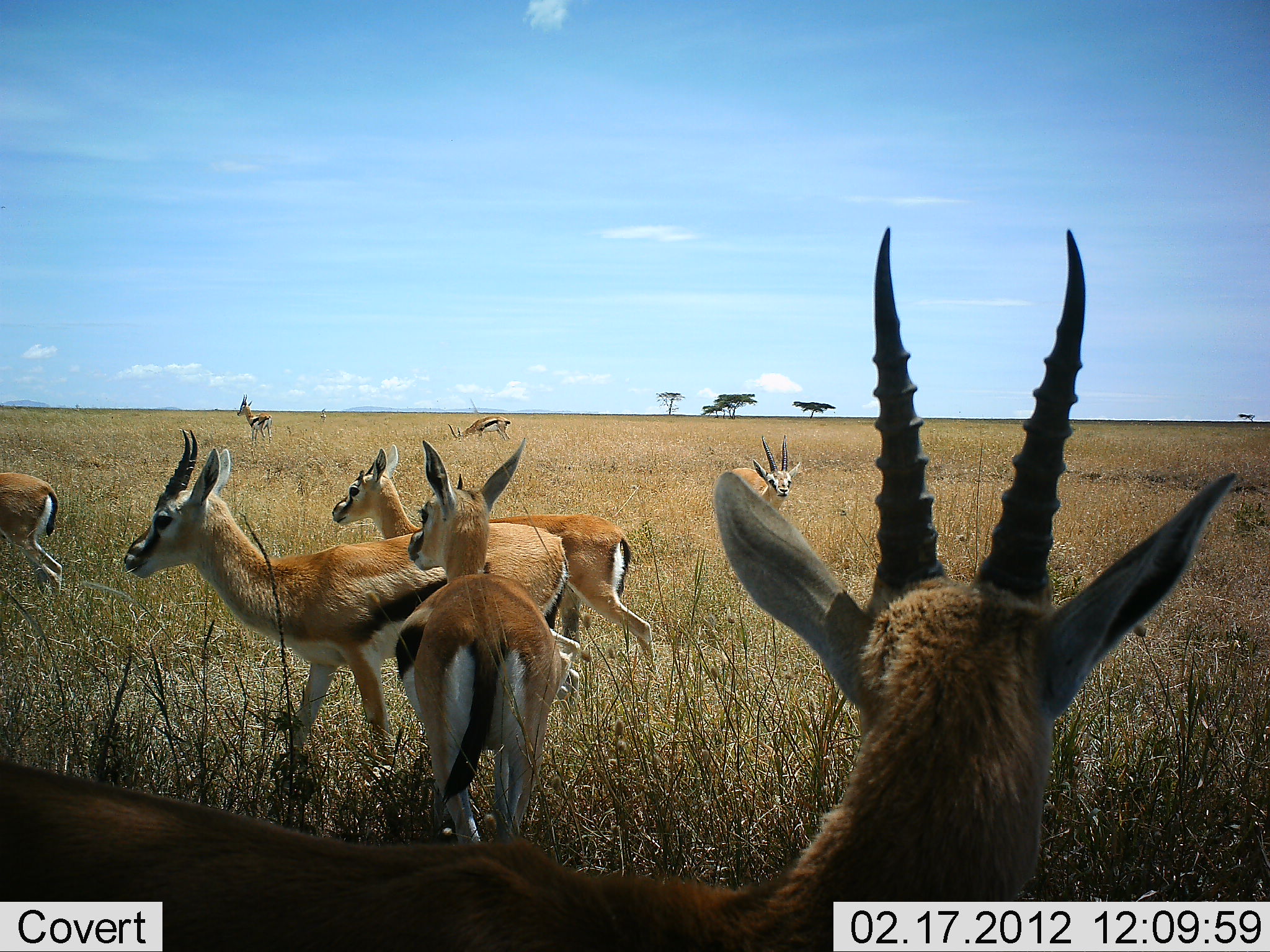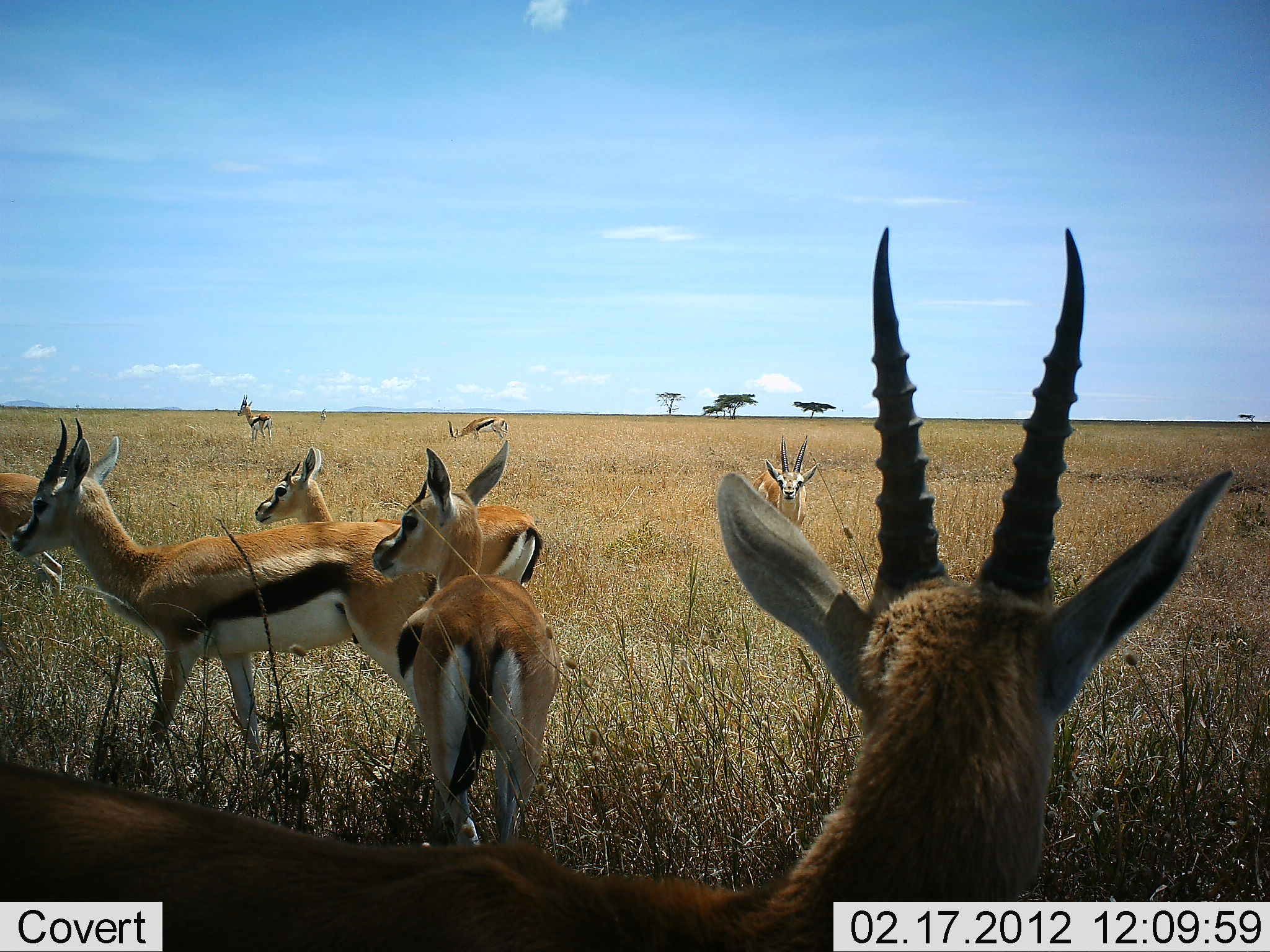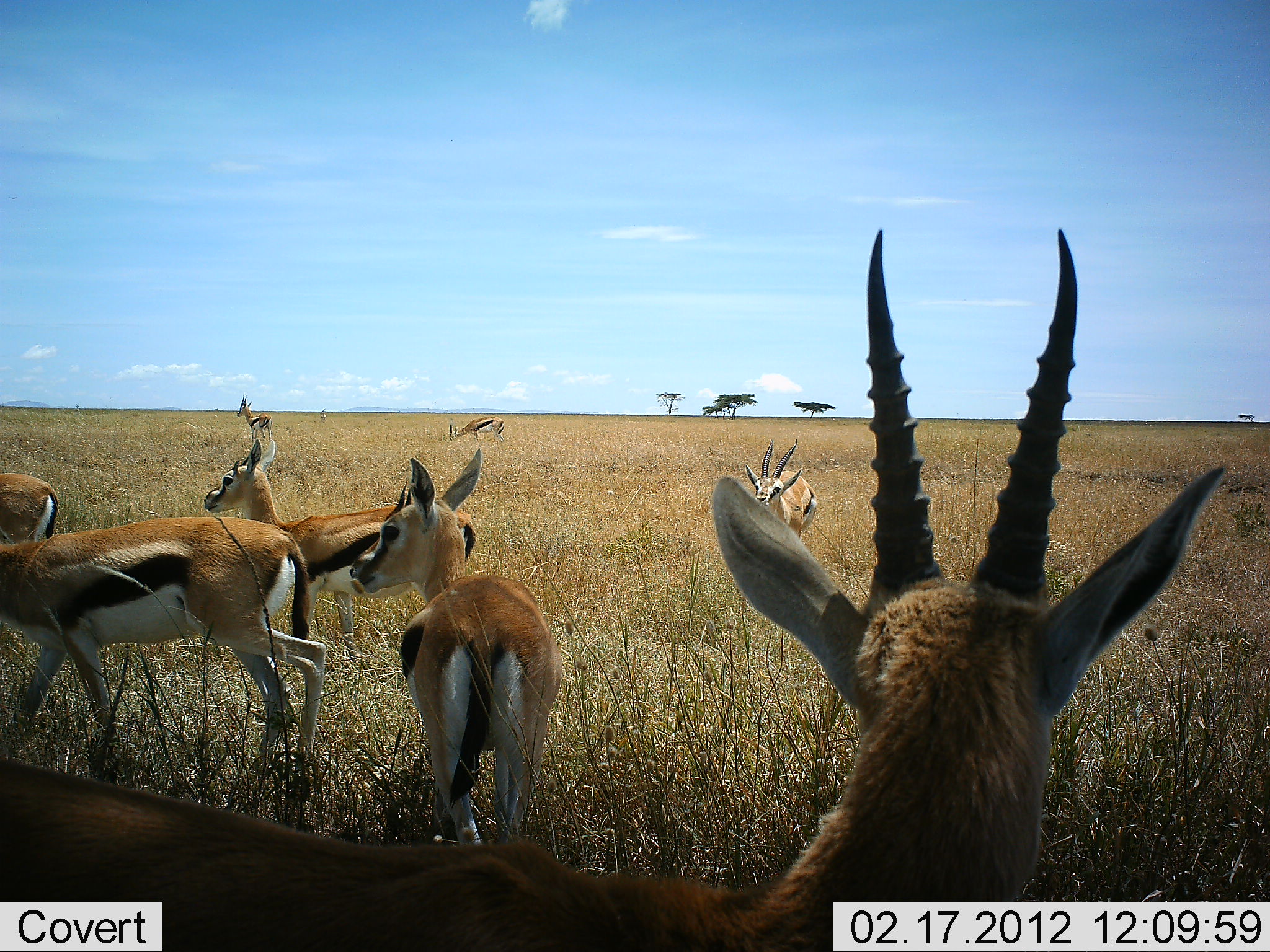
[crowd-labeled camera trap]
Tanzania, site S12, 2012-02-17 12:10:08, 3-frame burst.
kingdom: Animalia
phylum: Chordata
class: Mammalia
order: Artiodactyla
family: Bovidae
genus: Eudorcas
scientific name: Eudorcas thomsonii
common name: thomson's gazelle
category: gazellethomsons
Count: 8.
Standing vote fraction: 80%.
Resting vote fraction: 10%.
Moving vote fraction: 70%.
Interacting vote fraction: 0%.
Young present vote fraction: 5%.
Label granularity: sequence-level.